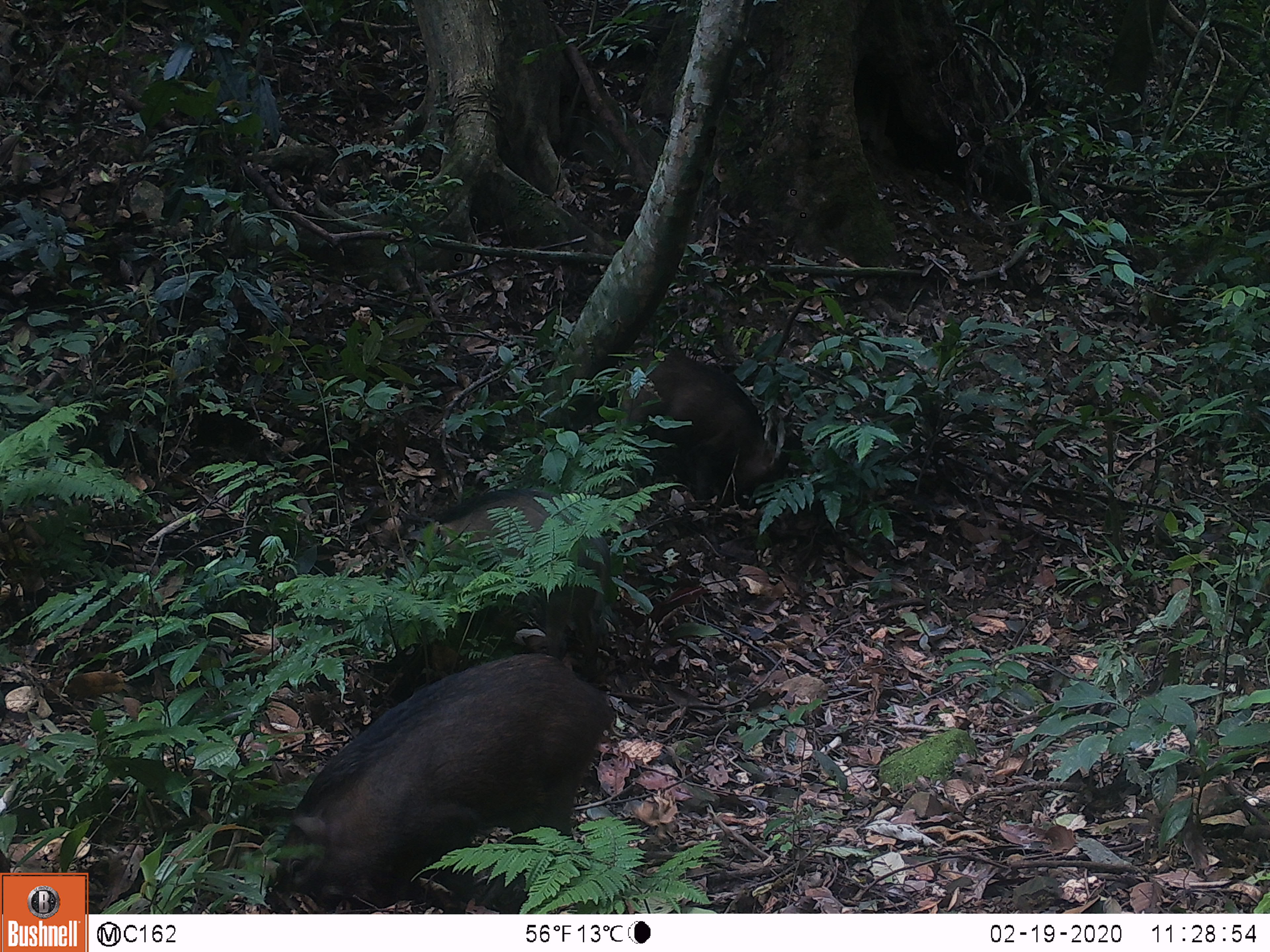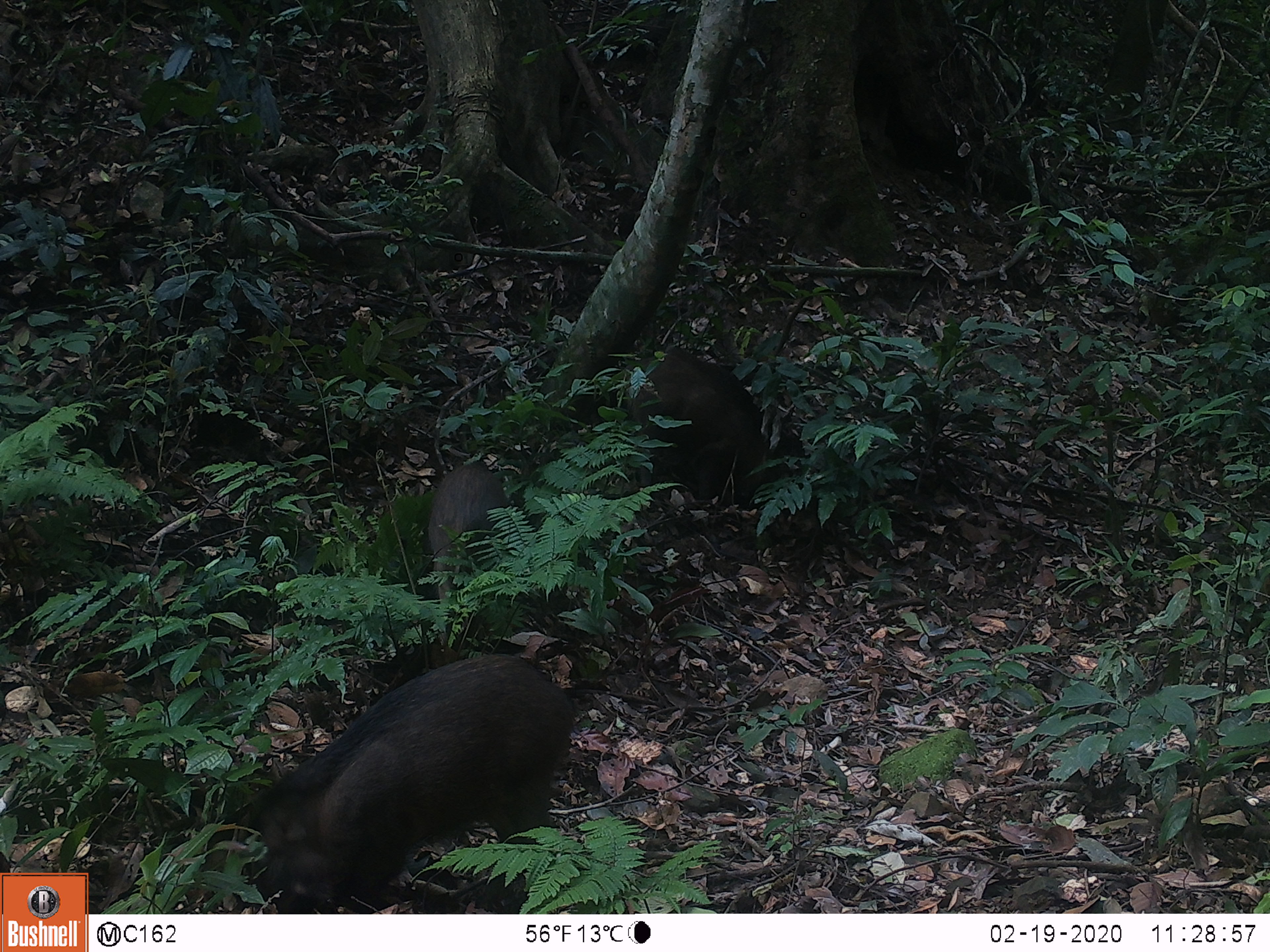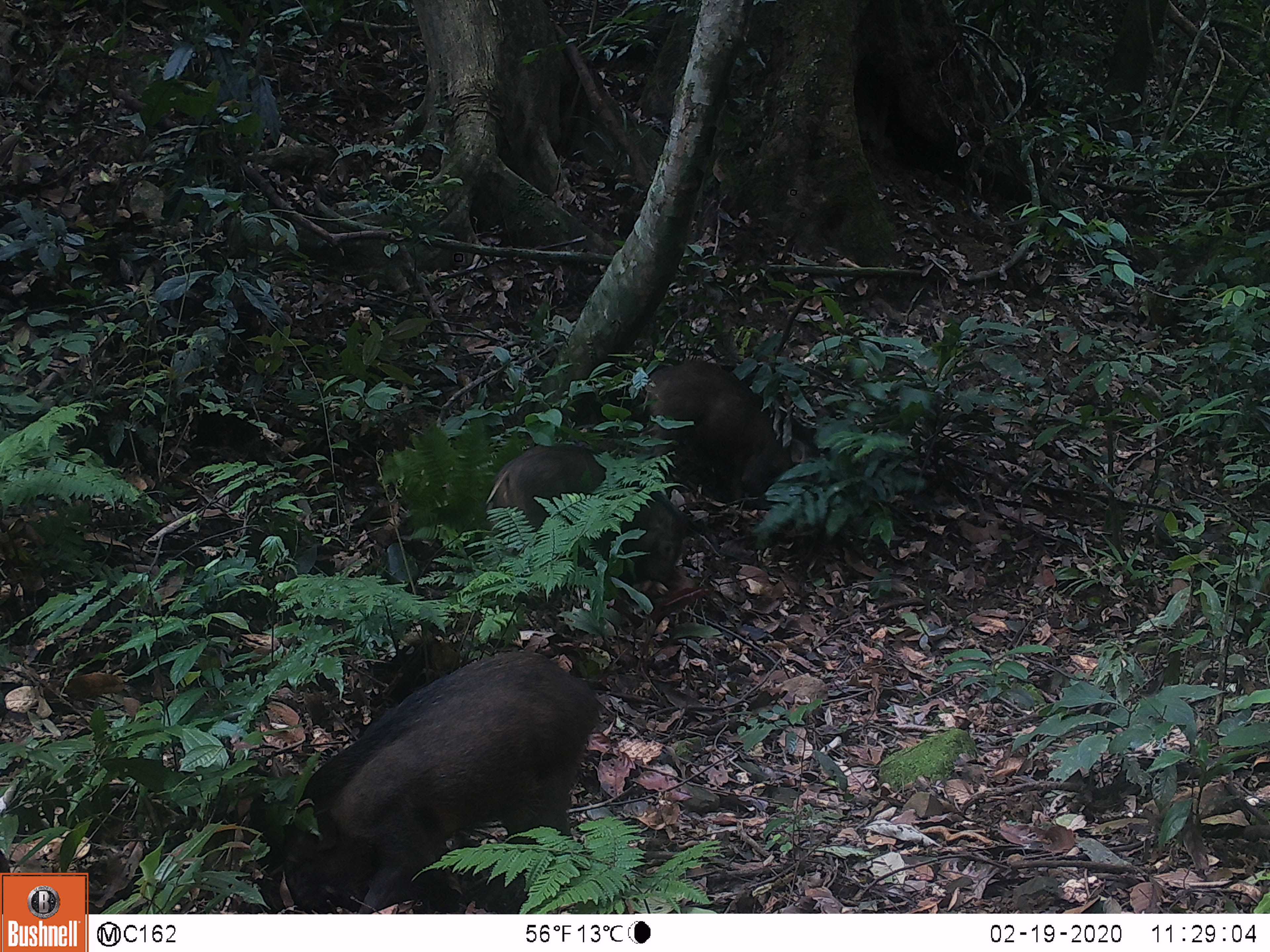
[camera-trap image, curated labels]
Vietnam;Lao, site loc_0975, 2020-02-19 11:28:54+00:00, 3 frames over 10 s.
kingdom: Animalia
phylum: Chordata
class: Mammalia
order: Artiodactyla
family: Suidae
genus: Sus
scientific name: Sus scrofa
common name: eurasian wild pig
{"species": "eurasian wild pig (Sus scrofa)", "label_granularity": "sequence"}